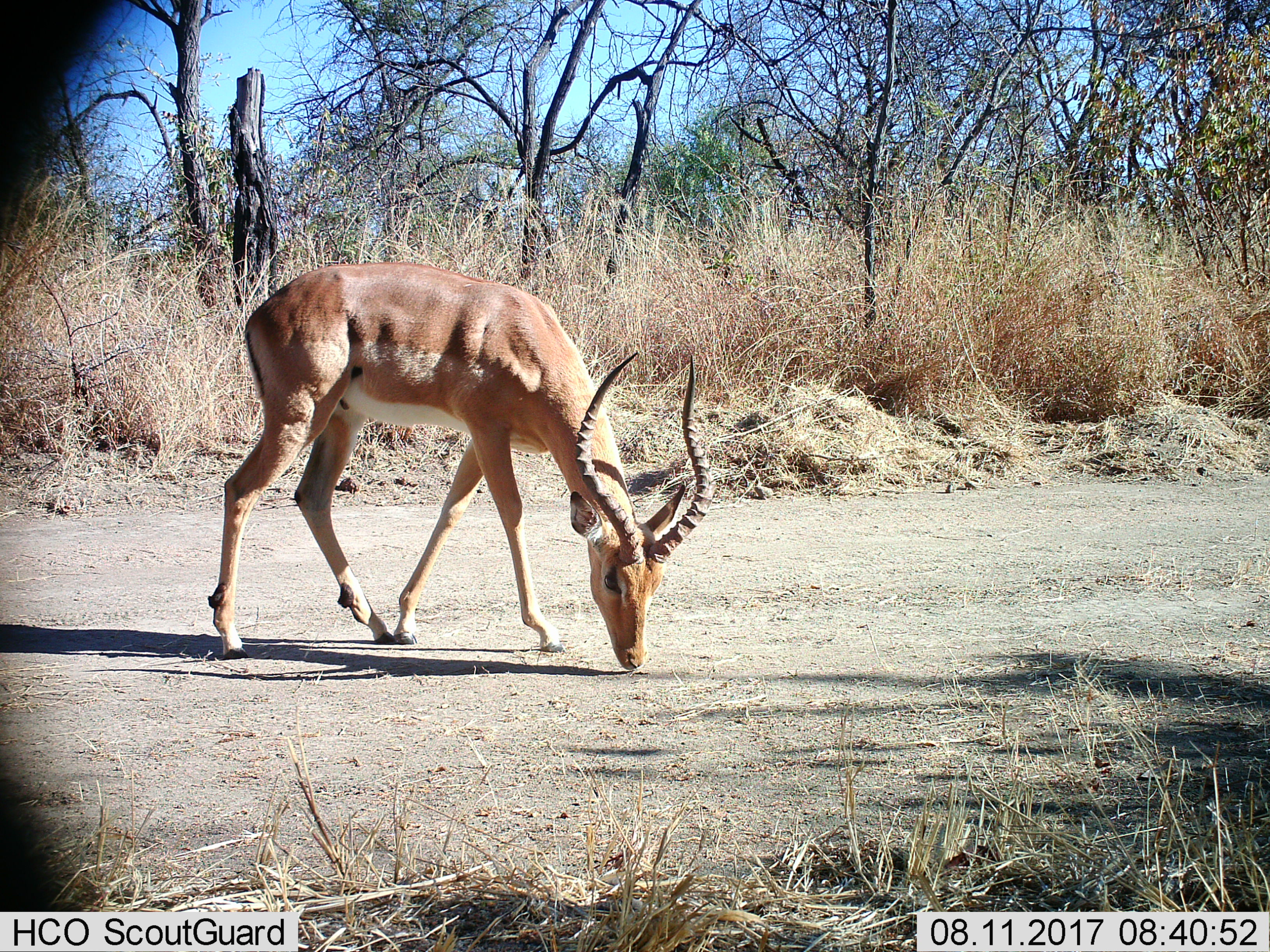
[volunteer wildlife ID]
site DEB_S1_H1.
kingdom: Animalia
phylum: Chordata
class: Mammalia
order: Artiodactyla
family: Bovidae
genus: Aepyceros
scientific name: Aepyceros melampus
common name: impala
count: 1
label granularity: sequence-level